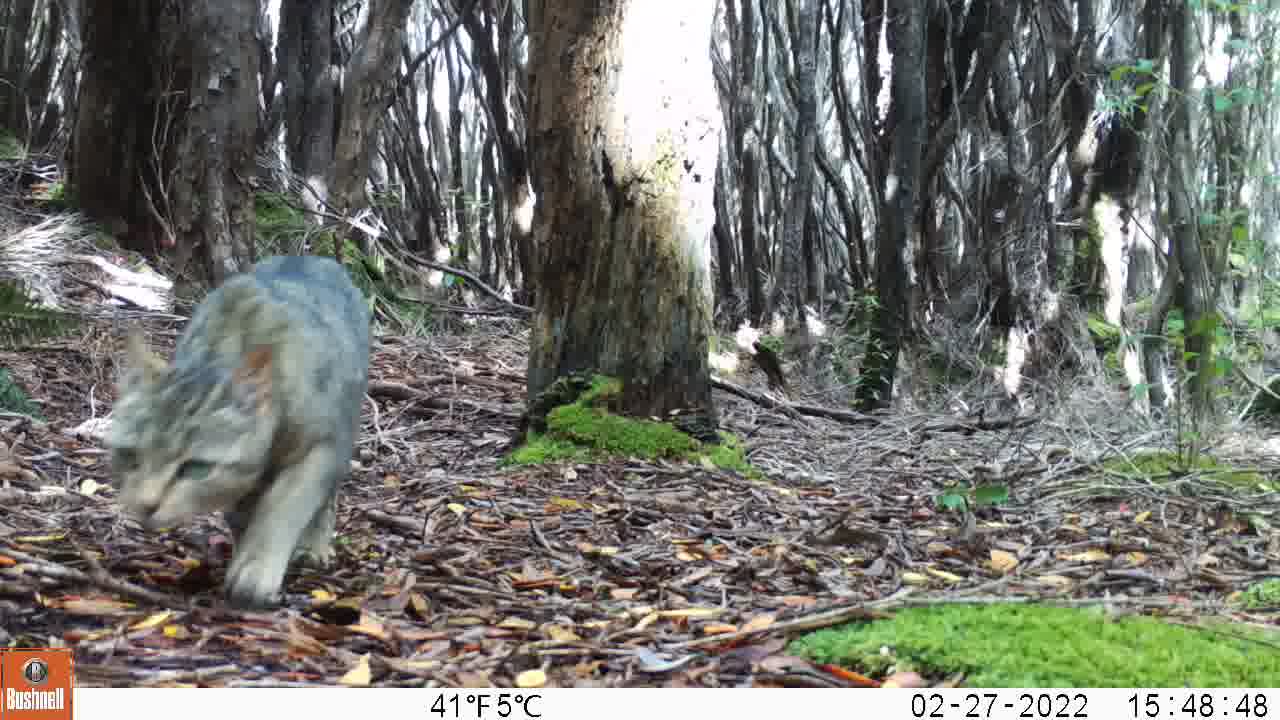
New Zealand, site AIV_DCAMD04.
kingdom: Animalia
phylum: Chordata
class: Mammalia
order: Carnivora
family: Felidae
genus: Felis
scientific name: Felis catus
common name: domestic cat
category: cat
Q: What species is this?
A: Cat (domestic cat) (Felis catus).